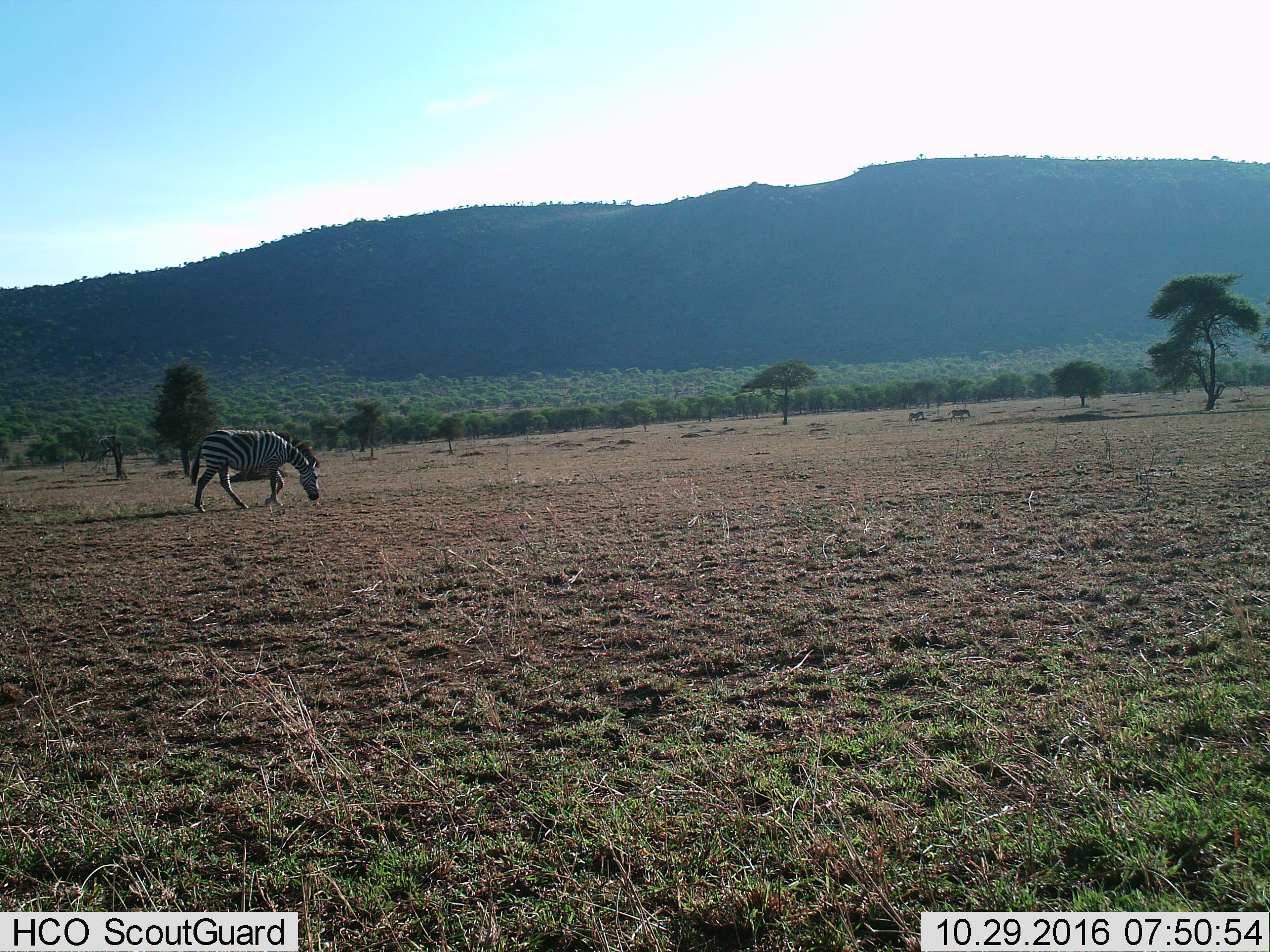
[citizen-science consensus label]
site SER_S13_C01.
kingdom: Animalia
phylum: Chordata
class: Mammalia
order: Perissodactyla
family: Equidae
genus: Equus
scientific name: Equus quagga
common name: plains zebra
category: zebraplains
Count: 3.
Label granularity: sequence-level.